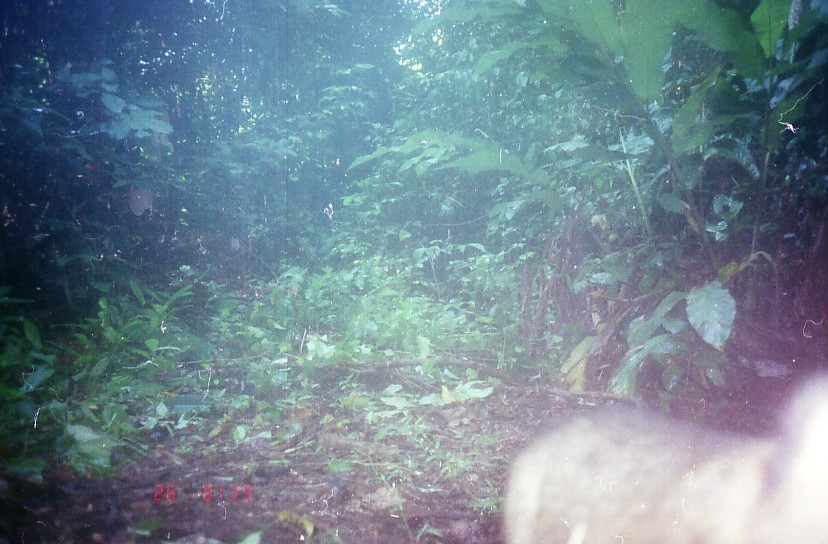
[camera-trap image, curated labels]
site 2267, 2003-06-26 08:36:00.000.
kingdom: Animalia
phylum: Chordata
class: Mammalia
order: Primates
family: Cercopithecidae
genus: Macaca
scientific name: Macaca nemestrina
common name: southern pig-tailed macaque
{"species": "Macaca nemestrina (southern pig-tailed macaque)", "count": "1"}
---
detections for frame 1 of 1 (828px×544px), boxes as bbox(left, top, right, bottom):
macaca nemestrina: bbox(503, 370, 828, 544)